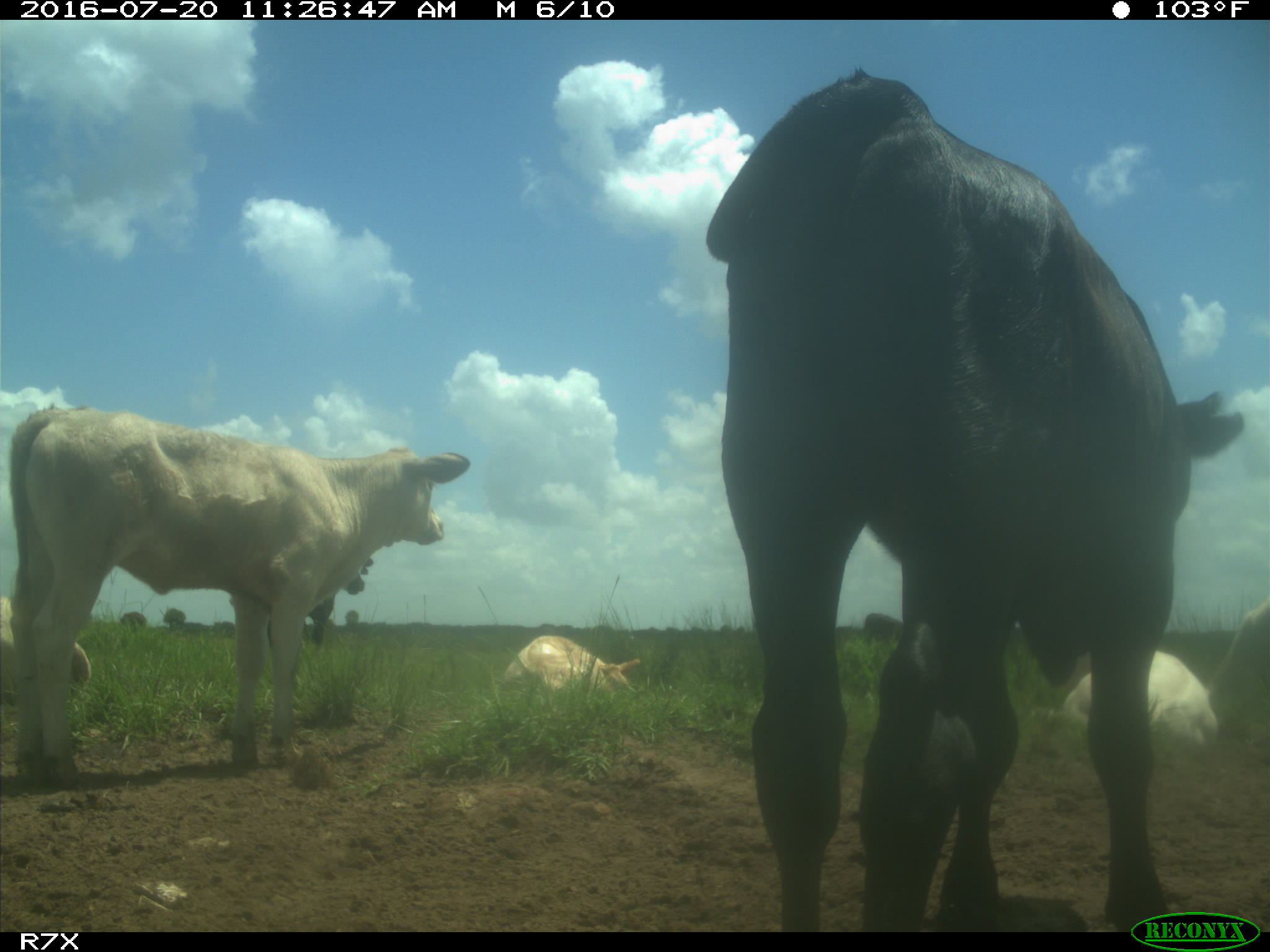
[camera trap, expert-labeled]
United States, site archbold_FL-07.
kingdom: Animalia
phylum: Chordata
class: Mammalia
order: Artiodactyla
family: Bovidae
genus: Bos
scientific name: Bos taurus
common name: domestic cow